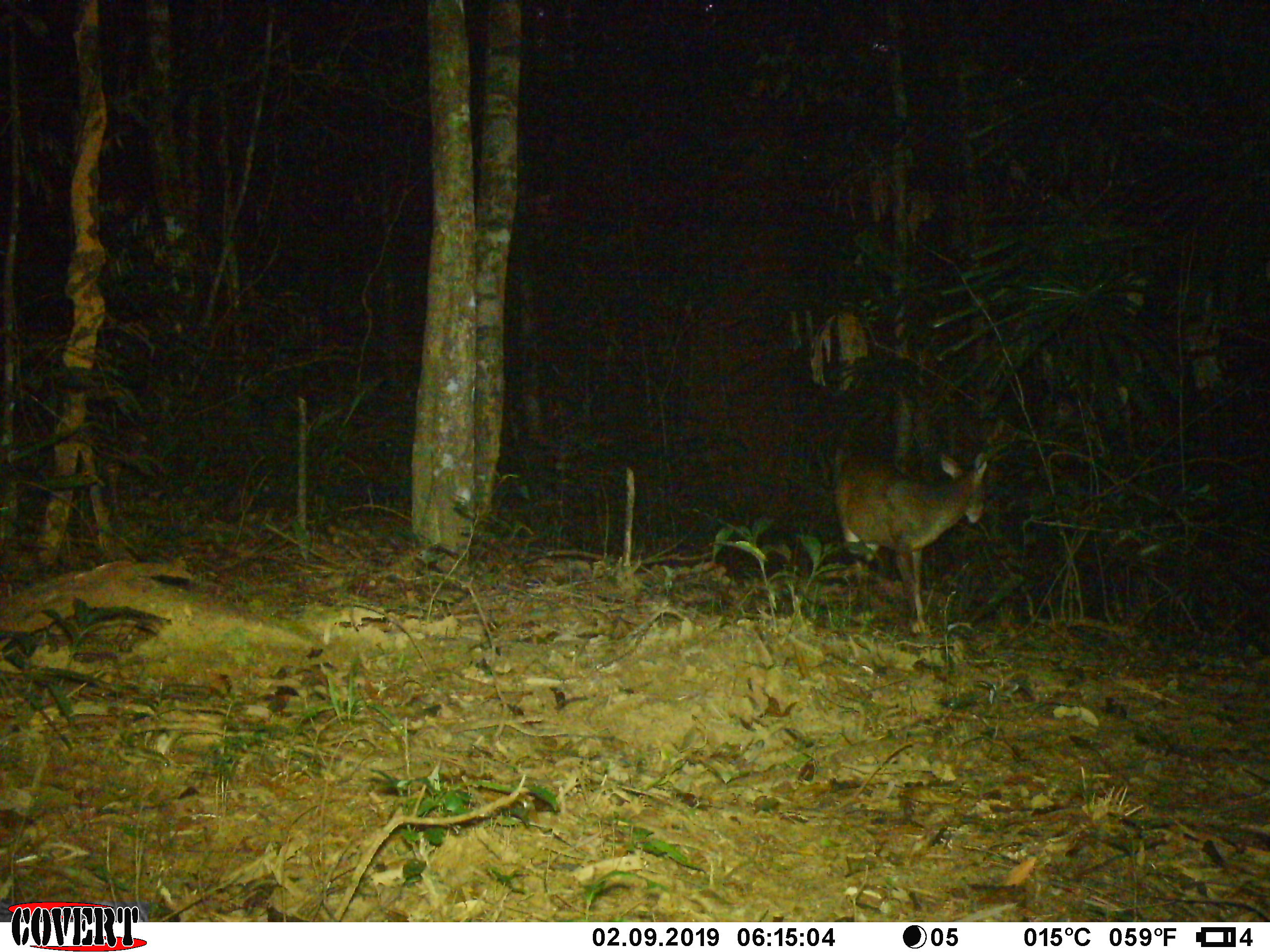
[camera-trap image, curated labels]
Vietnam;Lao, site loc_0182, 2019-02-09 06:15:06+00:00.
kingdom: Animalia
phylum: Chordata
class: Mammalia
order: Artiodactyla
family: Cervidae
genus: Muntiacus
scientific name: Muntiacus vuquangensis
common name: large-antlered muntjac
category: large antlered muntjac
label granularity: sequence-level